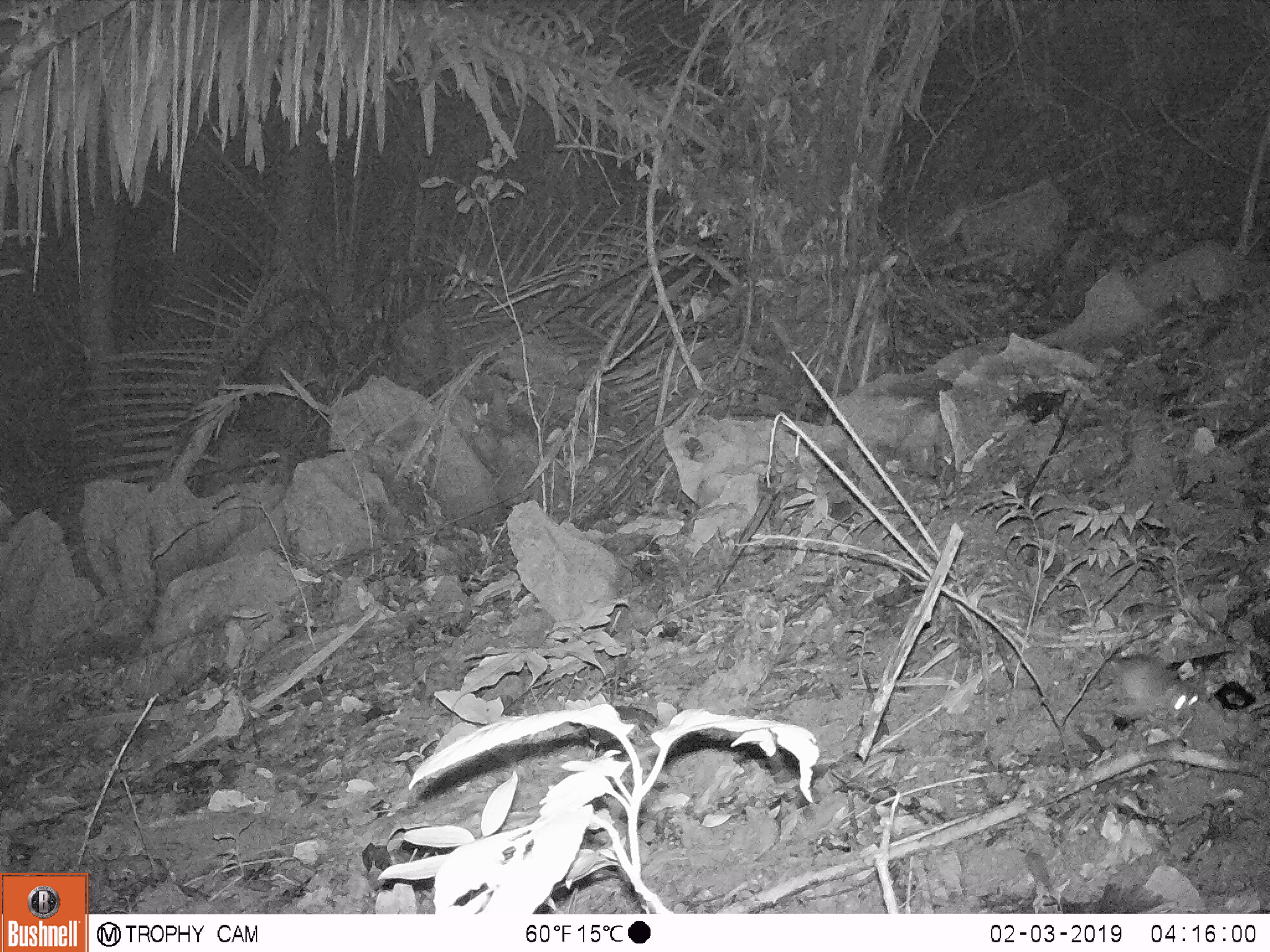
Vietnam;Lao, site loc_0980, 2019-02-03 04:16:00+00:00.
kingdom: Animalia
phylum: Chordata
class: Mammalia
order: Rodentia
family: Muridae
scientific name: Muridae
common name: old-world mice and rats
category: unidentified murid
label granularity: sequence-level